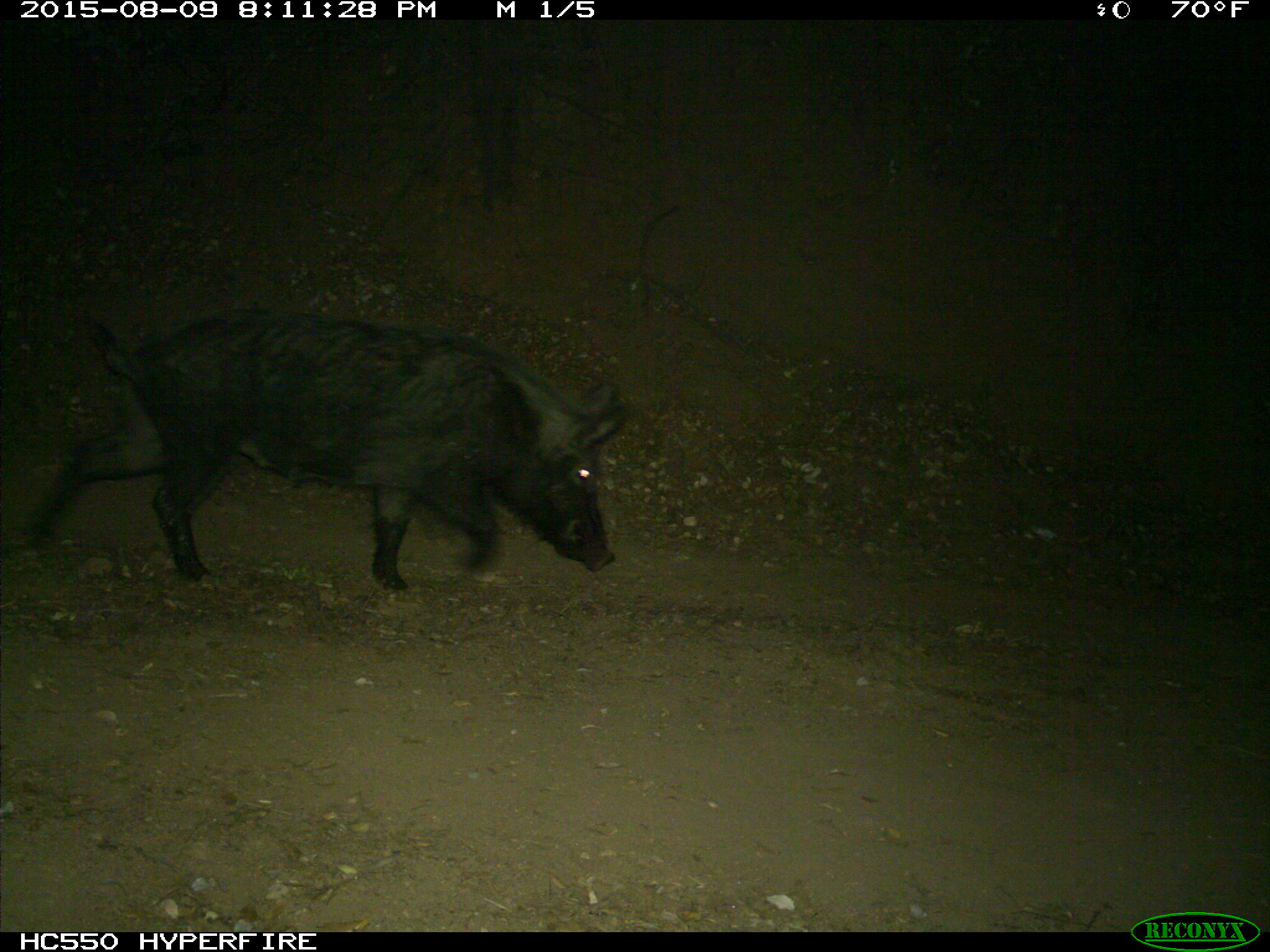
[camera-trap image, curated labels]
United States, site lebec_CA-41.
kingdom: Animalia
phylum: Chordata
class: Mammalia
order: Artiodactyla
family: Suidae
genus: Sus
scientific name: Sus scrofa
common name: wild boar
Sus scrofa (wild boar).